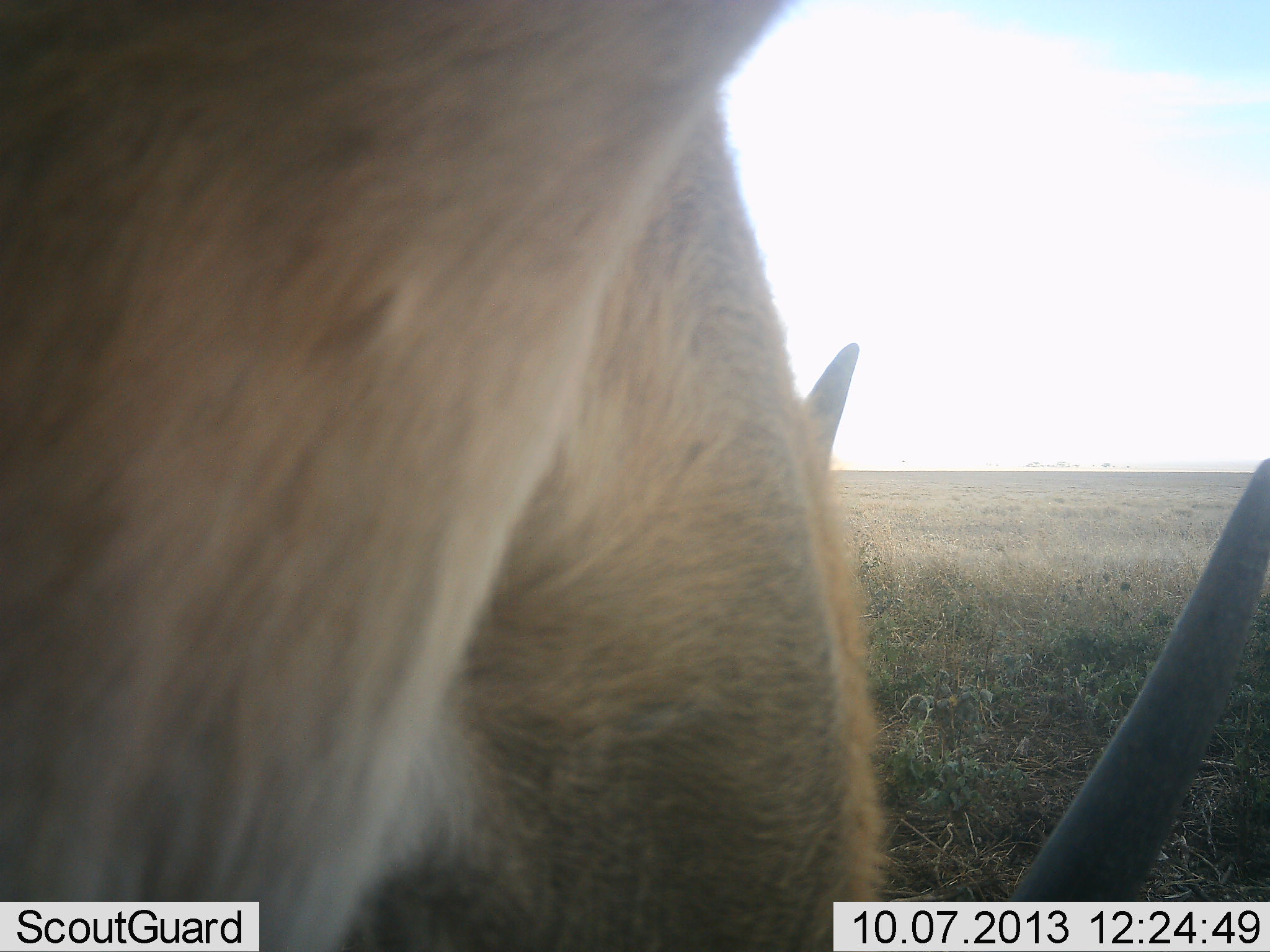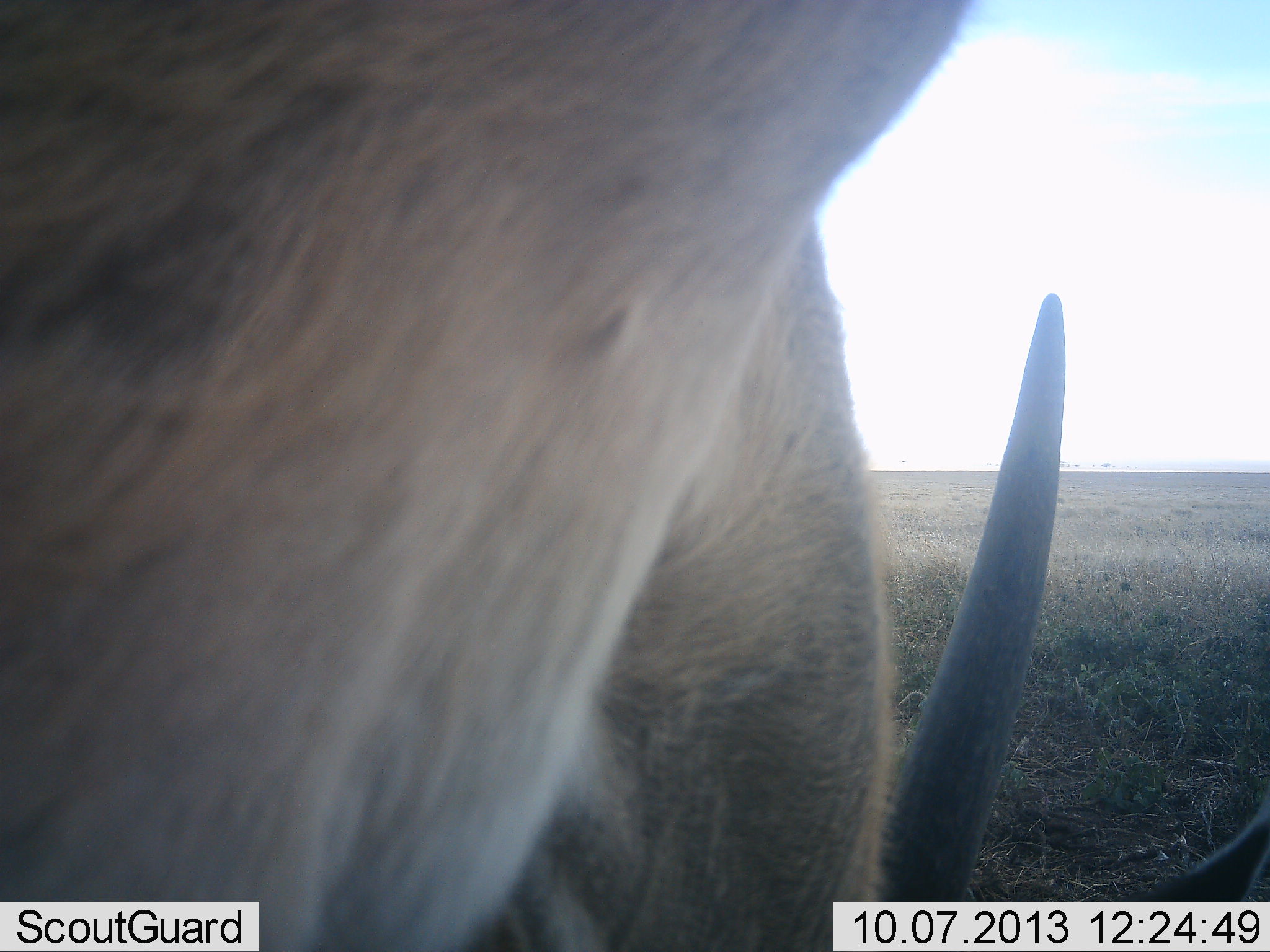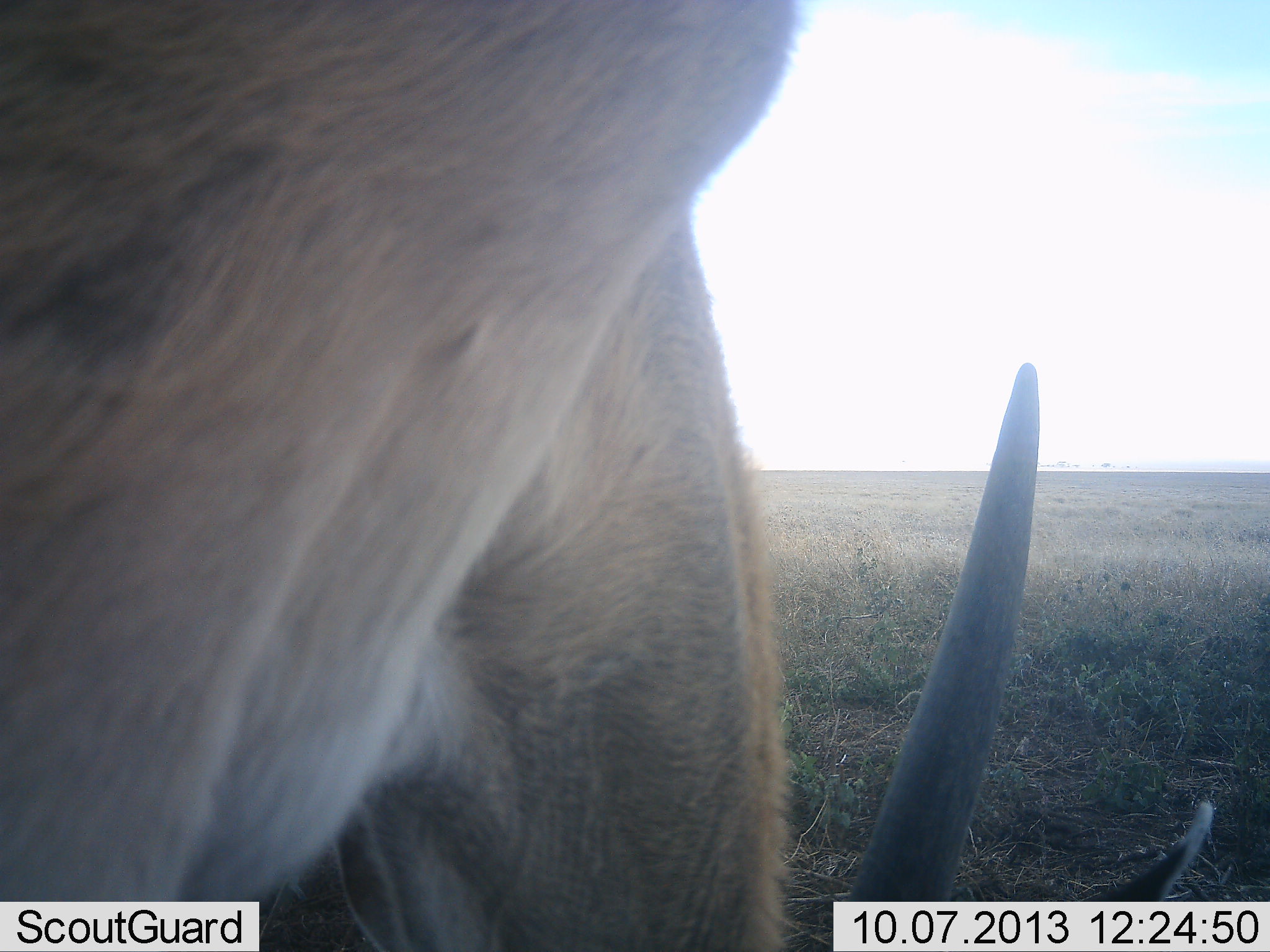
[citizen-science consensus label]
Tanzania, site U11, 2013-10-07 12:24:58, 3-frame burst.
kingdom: Animalia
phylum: Chordata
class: Mammalia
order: Artiodactyla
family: Bovidae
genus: Tragelaphus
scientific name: Tragelaphus oryx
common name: eland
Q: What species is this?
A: Eland (Tragelaphus oryx).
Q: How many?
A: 1.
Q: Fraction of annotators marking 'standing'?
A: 33%.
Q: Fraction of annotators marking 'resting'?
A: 0%.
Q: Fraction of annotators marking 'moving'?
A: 11%.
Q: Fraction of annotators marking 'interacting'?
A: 0%.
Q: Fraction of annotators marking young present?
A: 0%.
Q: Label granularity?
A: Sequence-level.